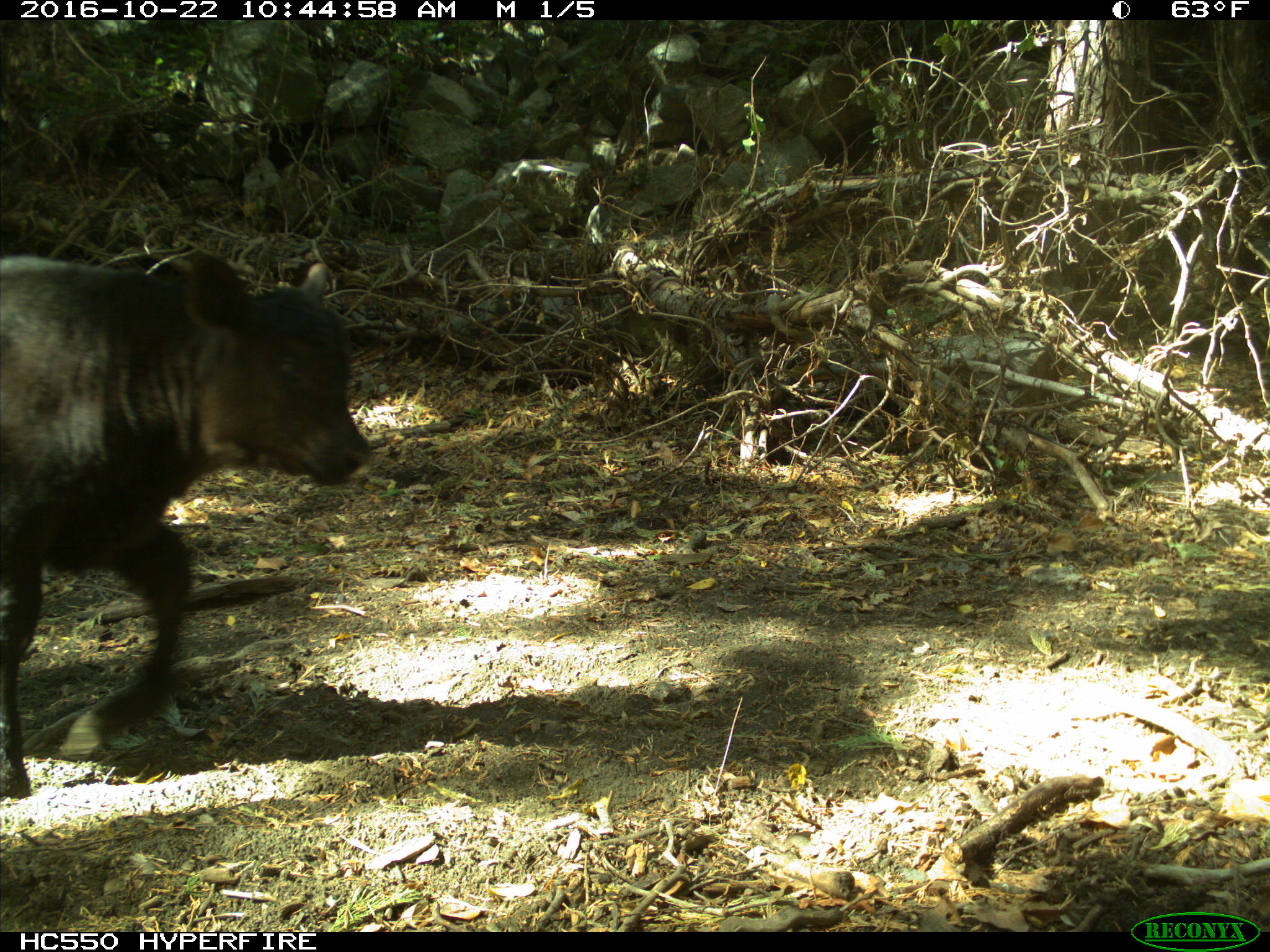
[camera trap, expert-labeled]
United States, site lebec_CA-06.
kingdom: Animalia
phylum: Chordata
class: Mammalia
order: Artiodactyla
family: Bovidae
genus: Bos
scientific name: Bos taurus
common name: domestic cow